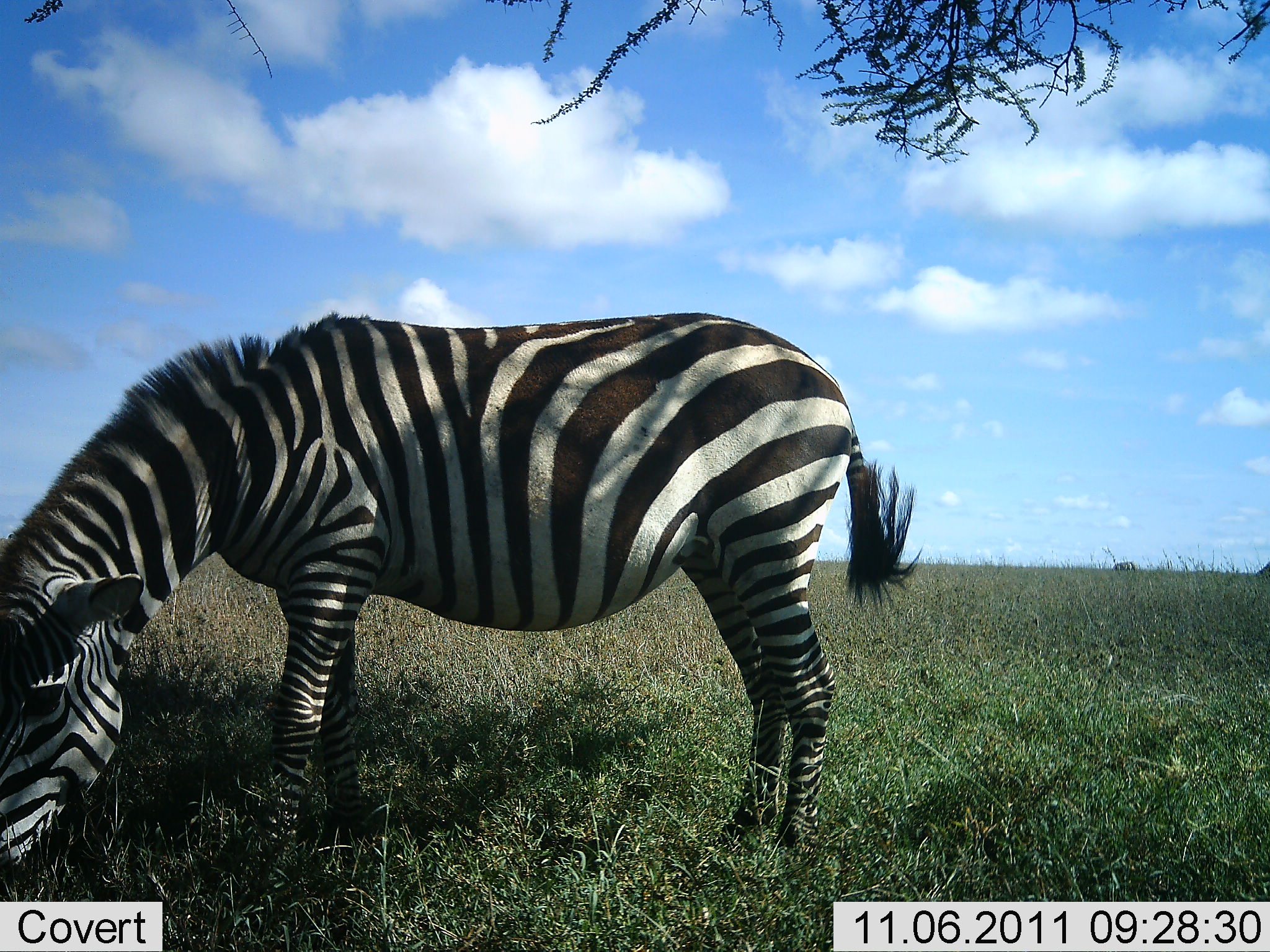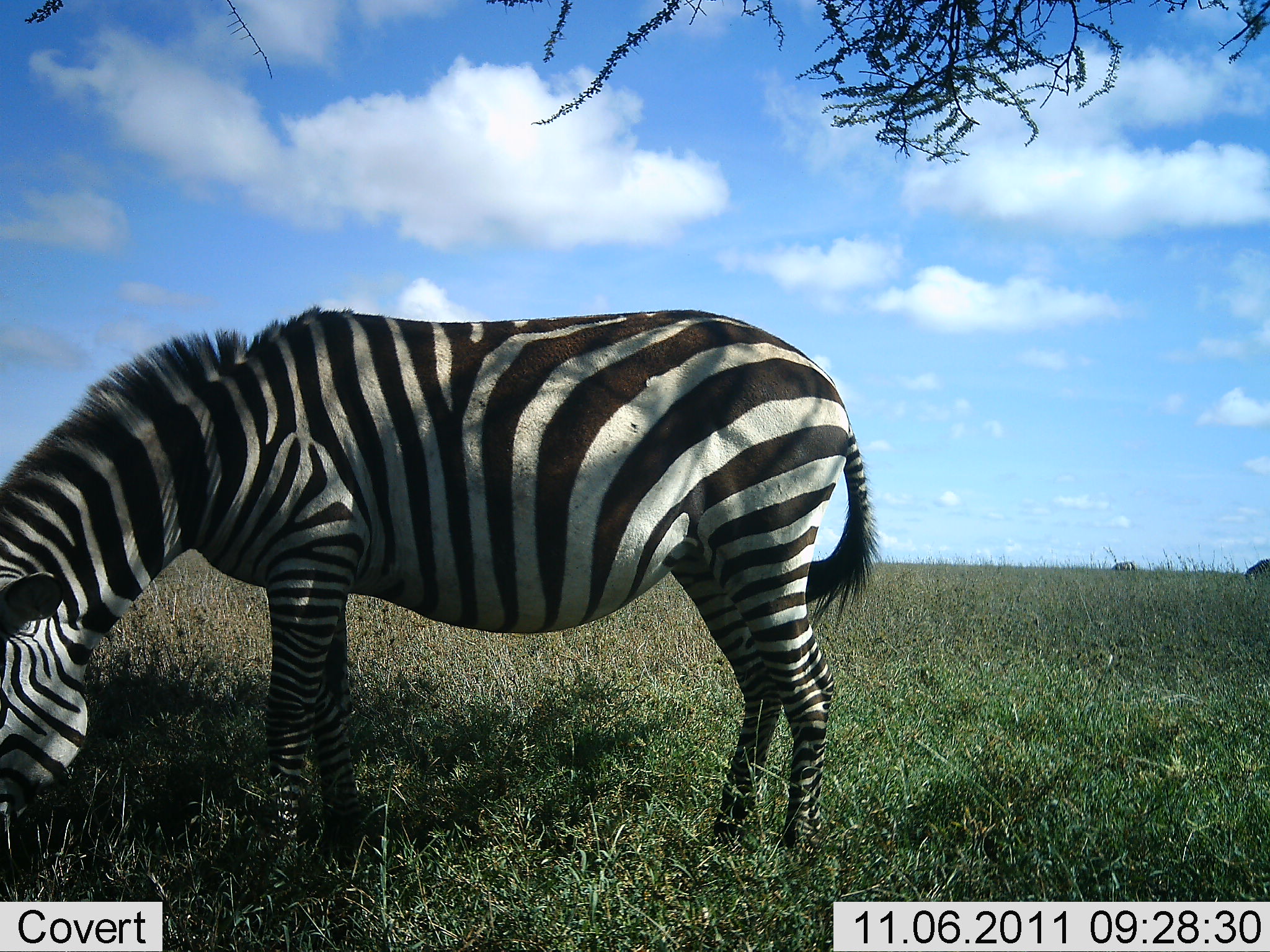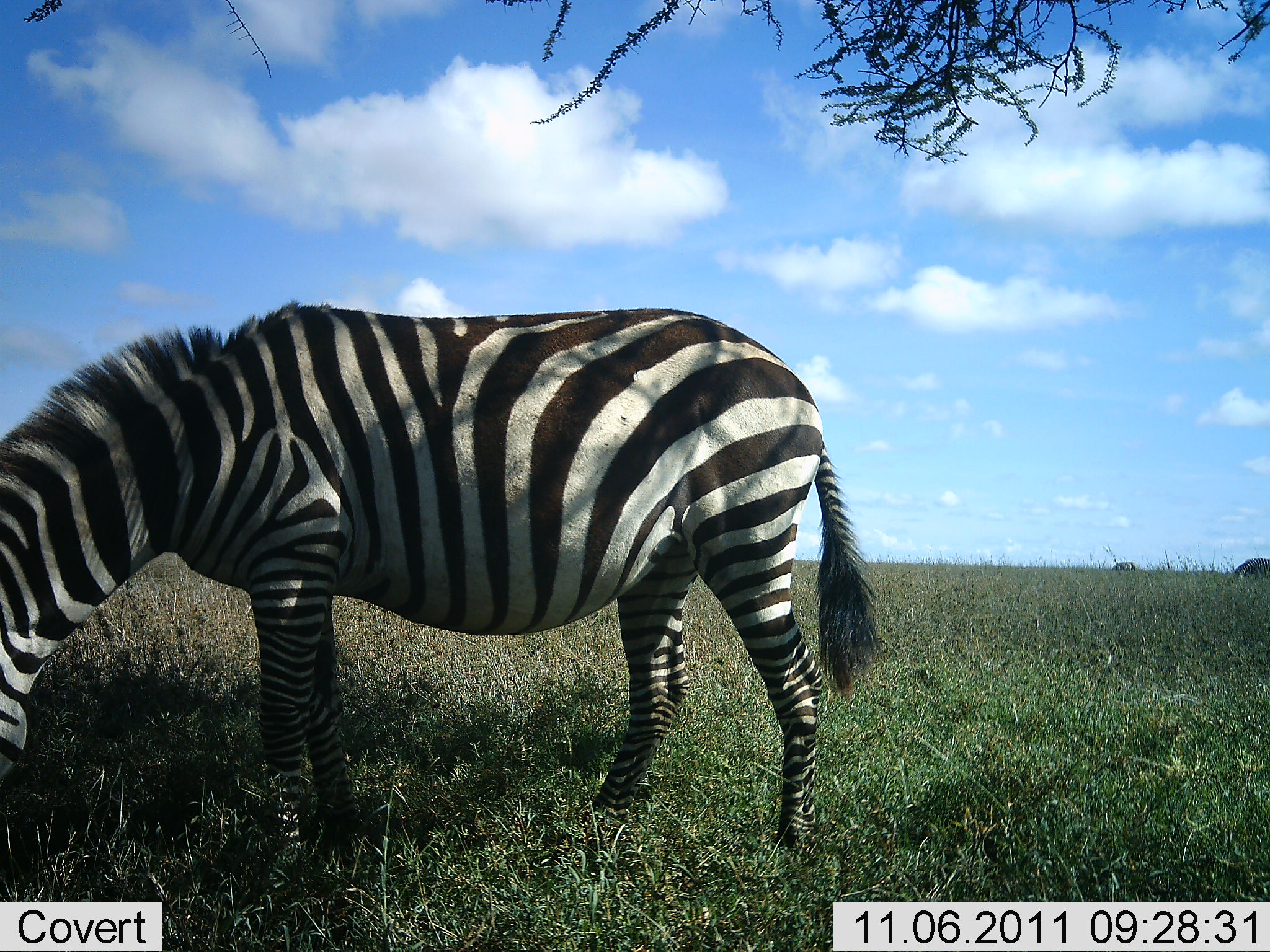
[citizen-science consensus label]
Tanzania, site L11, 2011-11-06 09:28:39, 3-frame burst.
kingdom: Animalia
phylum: Chordata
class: Mammalia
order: Perissodactyla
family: Equidae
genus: Equus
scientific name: Equus quagga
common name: plains zebra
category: zebra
Zebra (plains zebra) (Equus quagga), count 1. Behavior (volunteer vote fractions): standing 20%, resting 0%, moving 13%, interacting 0%. Young present (vote fraction): 0%. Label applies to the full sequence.